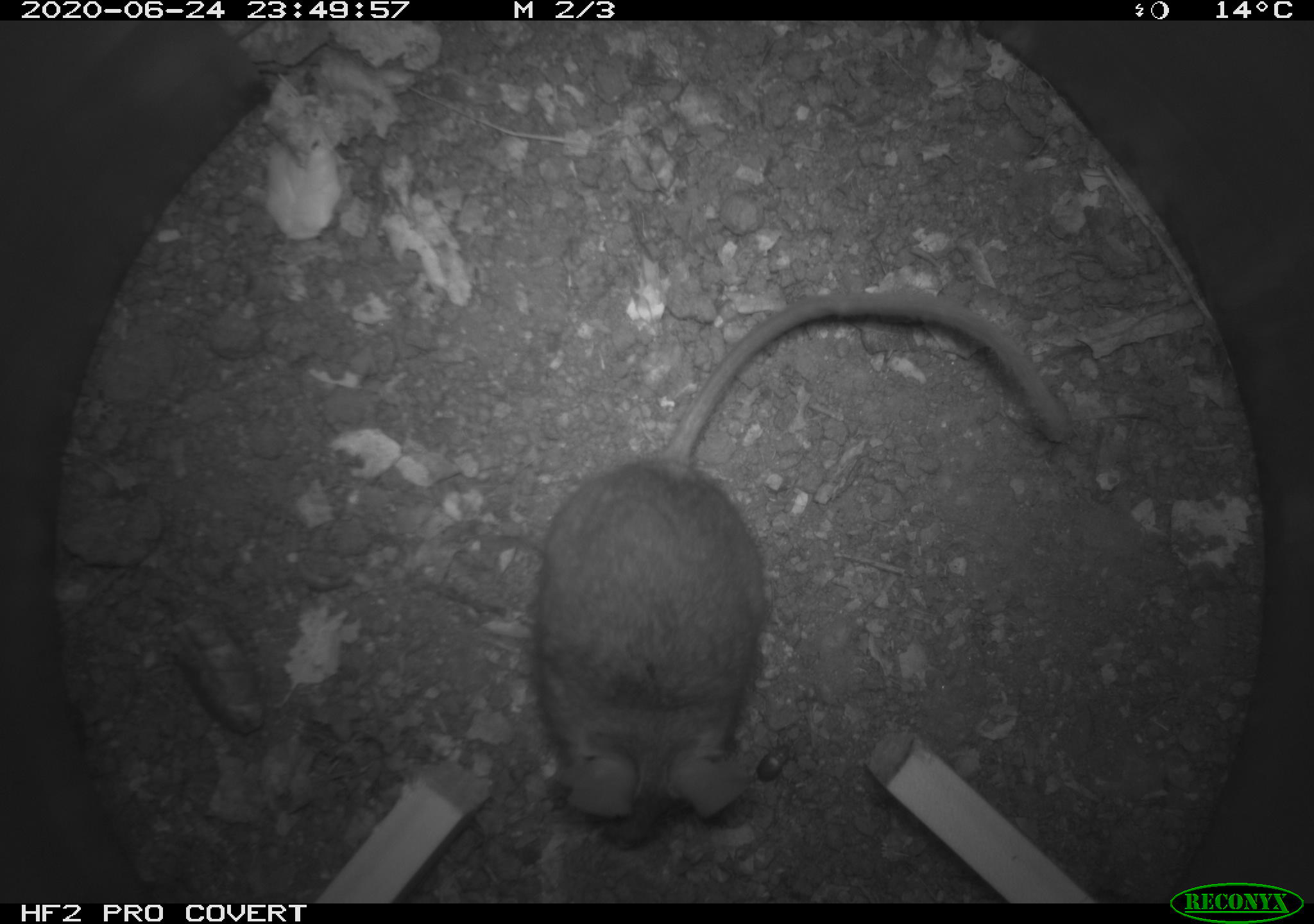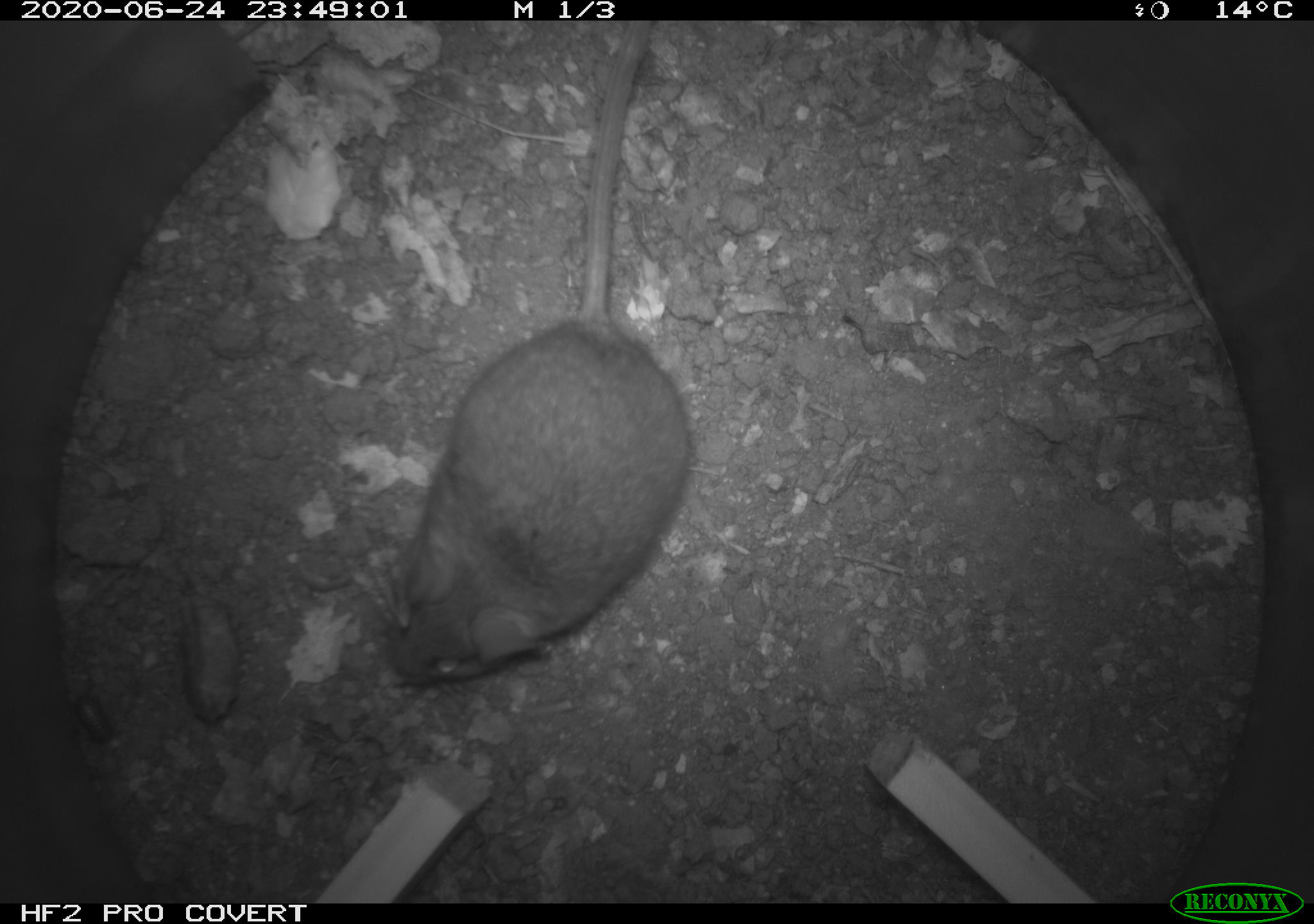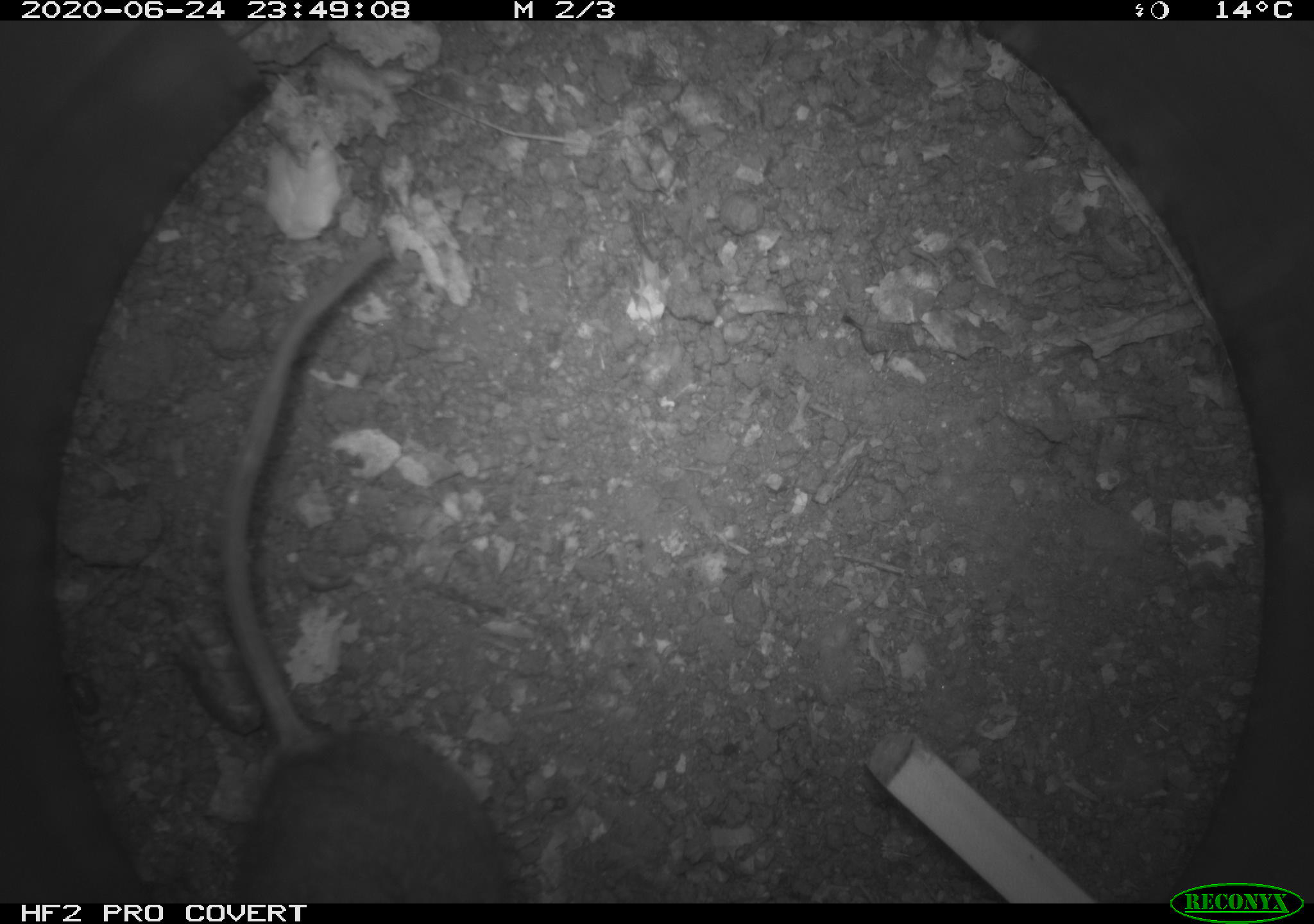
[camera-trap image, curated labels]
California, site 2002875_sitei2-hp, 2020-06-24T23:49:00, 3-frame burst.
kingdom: Animalia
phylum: Chordata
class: Mammalia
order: Rodentia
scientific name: Rodentia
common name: mouse species